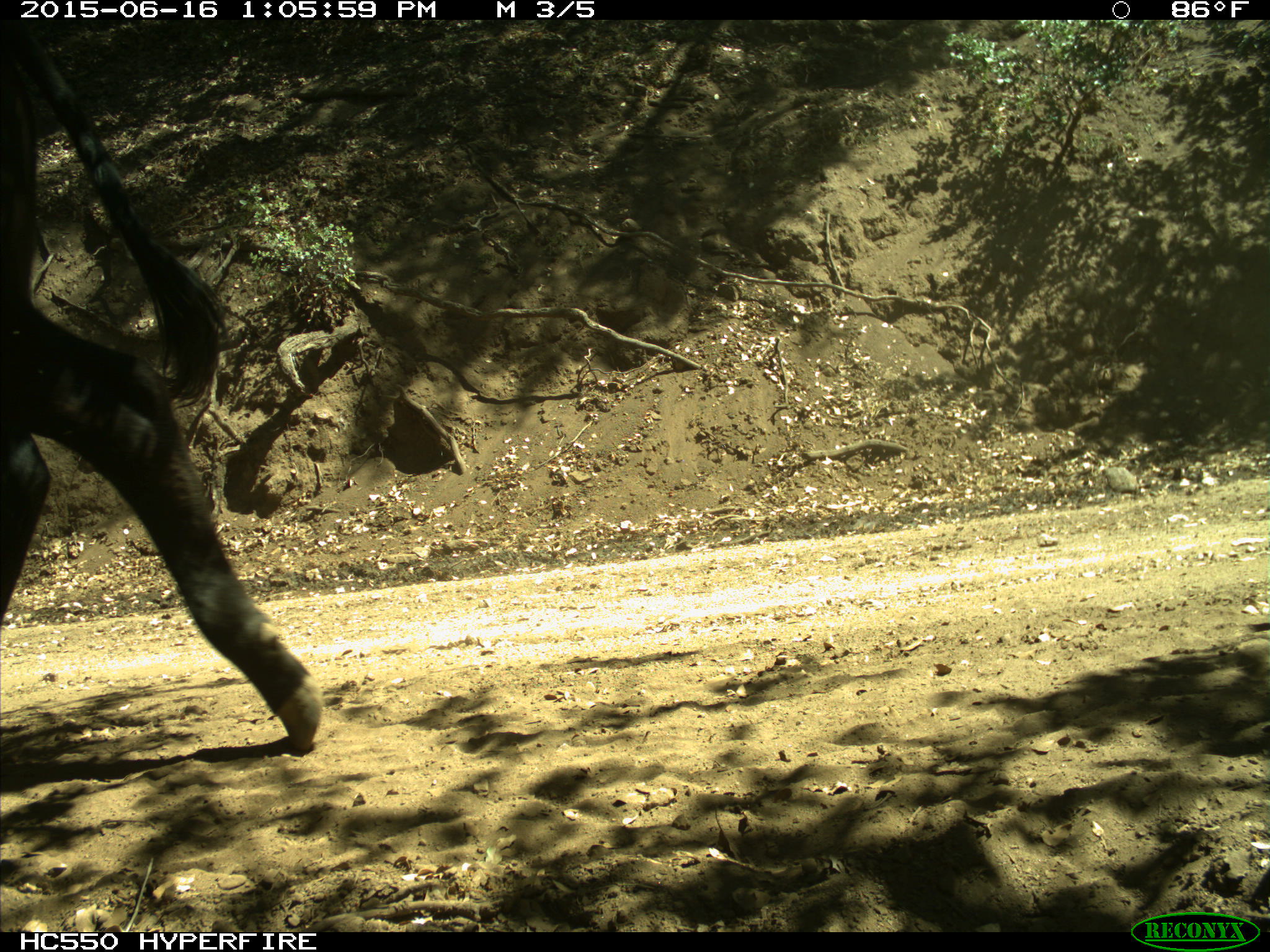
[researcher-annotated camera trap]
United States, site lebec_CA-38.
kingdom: Animalia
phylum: Chordata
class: Mammalia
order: Artiodactyla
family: Bovidae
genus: Bos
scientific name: Bos taurus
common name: domestic cow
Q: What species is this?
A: Bos taurus (domestic cow).